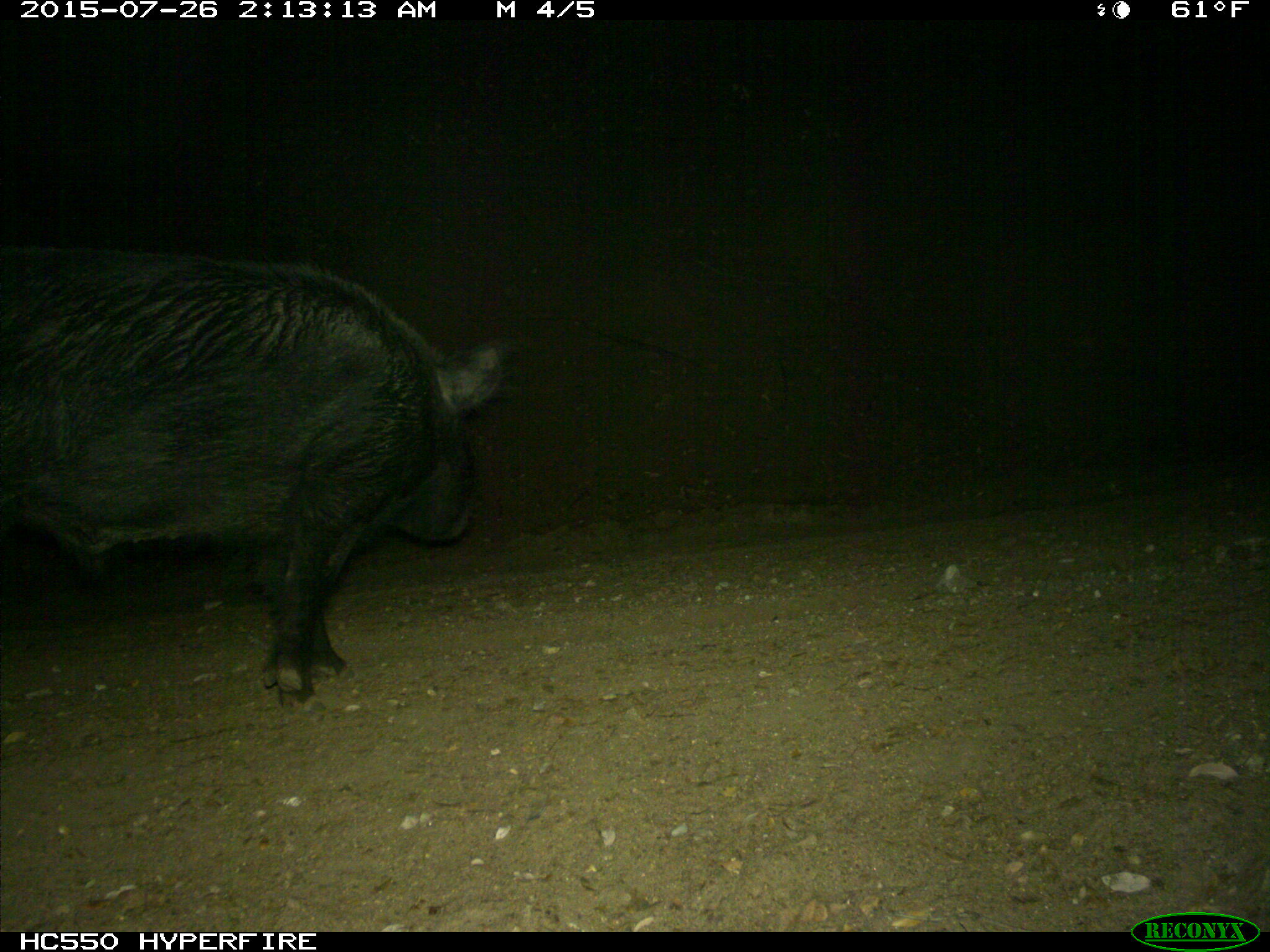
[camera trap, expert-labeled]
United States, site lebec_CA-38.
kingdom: Animalia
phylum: Chordata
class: Mammalia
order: Artiodactyla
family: Suidae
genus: Sus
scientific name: Sus scrofa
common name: wild boar